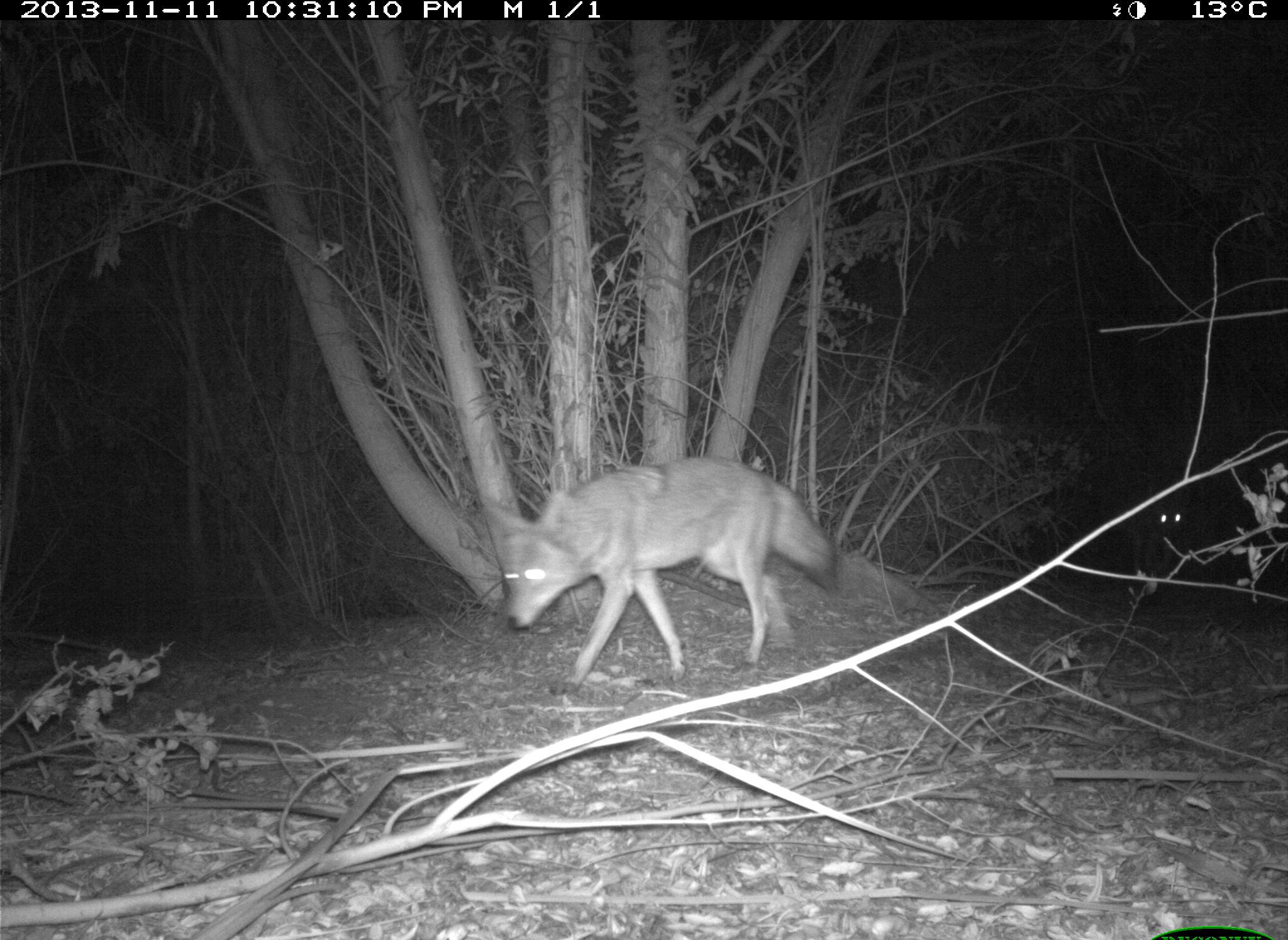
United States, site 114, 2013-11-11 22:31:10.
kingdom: Animalia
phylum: Chordata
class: Mammalia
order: Carnivora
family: Canidae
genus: Canis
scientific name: Canis latrans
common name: coyote